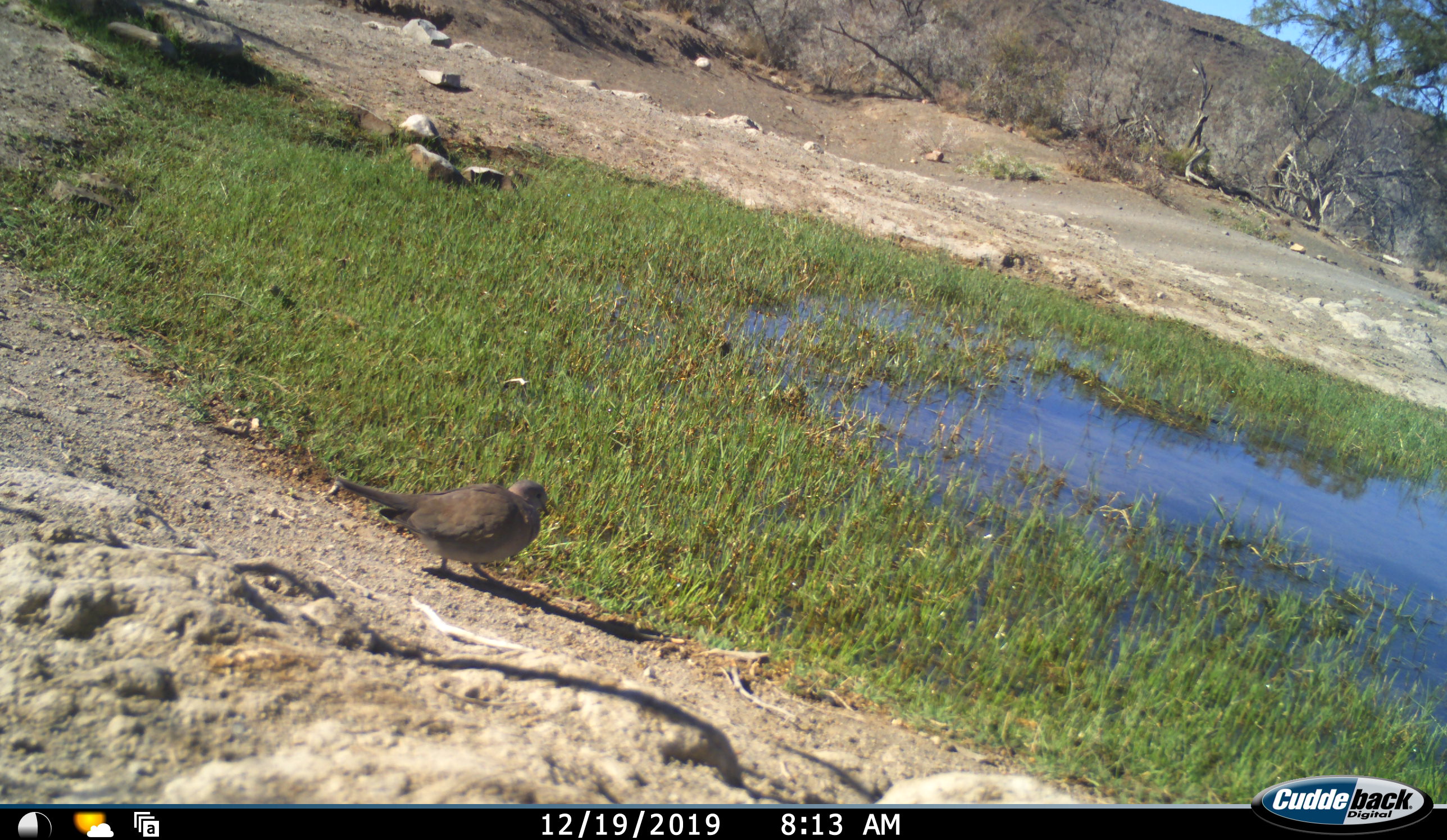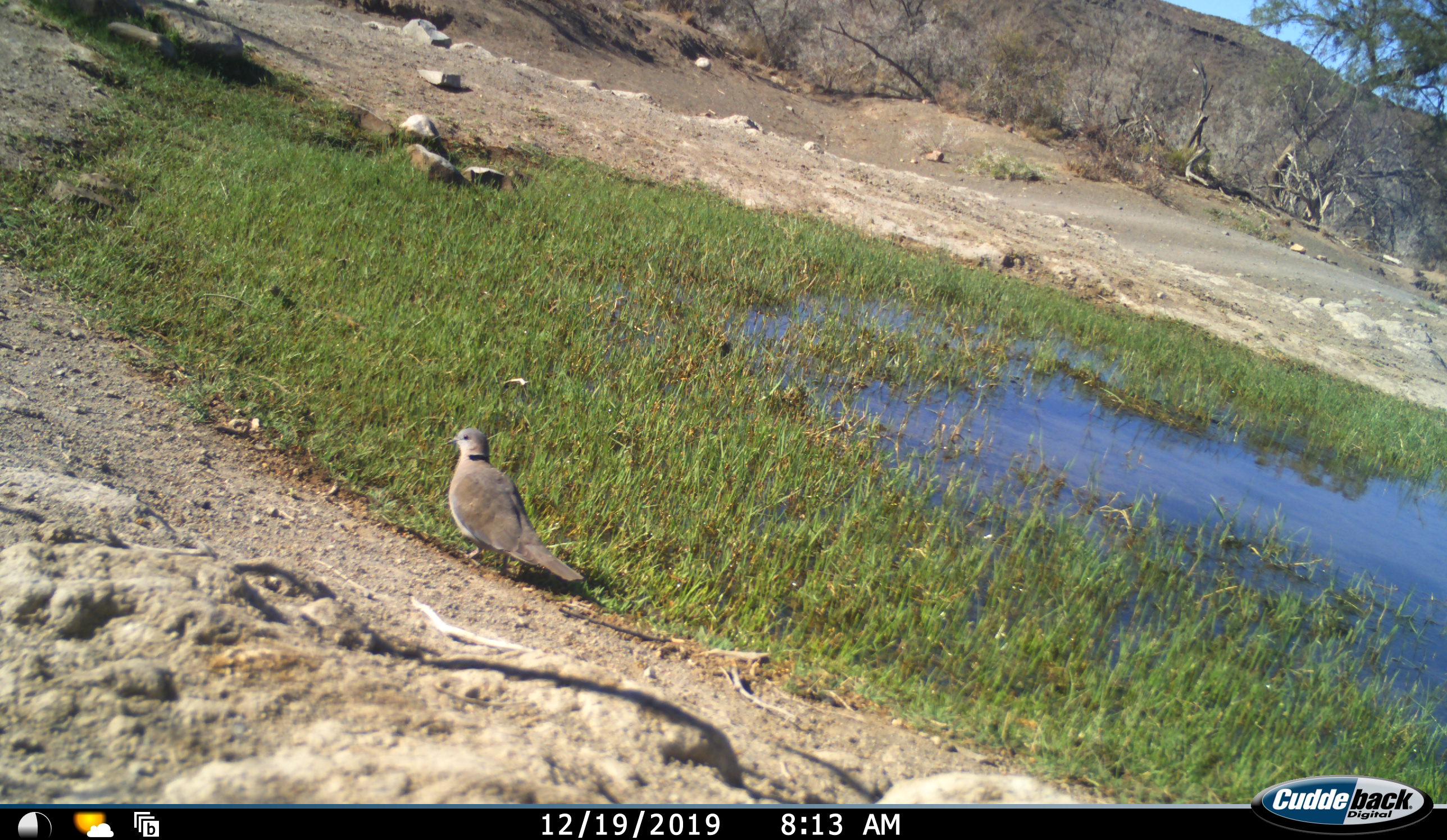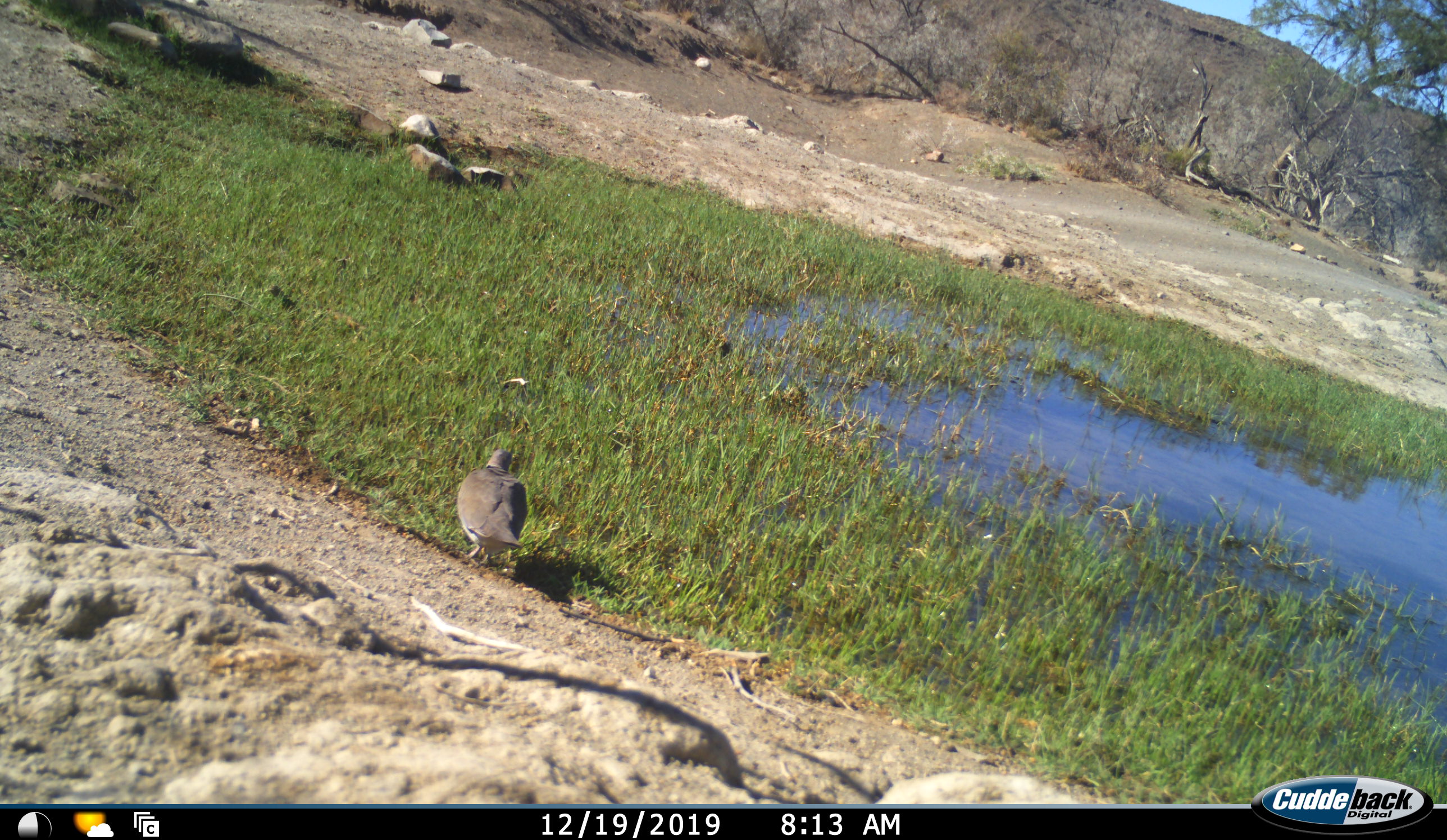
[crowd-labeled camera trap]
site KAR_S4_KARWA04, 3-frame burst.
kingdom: Animalia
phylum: Chordata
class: Aves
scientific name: Aves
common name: bird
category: birdother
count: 1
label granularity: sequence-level